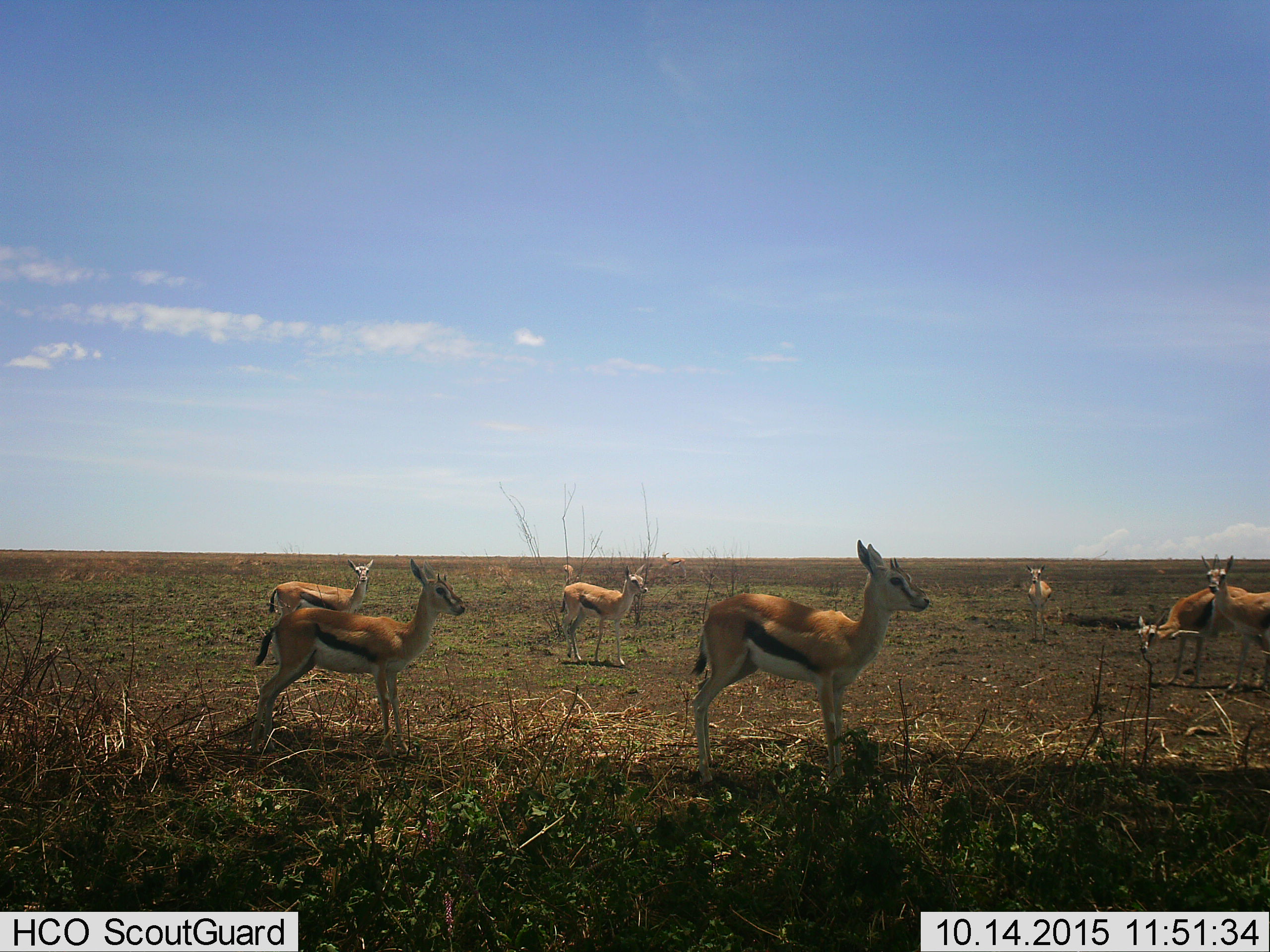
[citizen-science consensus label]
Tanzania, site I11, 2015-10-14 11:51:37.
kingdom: Animalia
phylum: Chordata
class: Mammalia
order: Artiodactyla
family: Bovidae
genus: Eudorcas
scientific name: Eudorcas thomsonii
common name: thomson's gazelle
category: gazellethomsons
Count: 9.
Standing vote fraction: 100%.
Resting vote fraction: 20%.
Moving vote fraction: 30%.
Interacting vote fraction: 10%.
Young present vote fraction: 20%.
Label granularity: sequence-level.